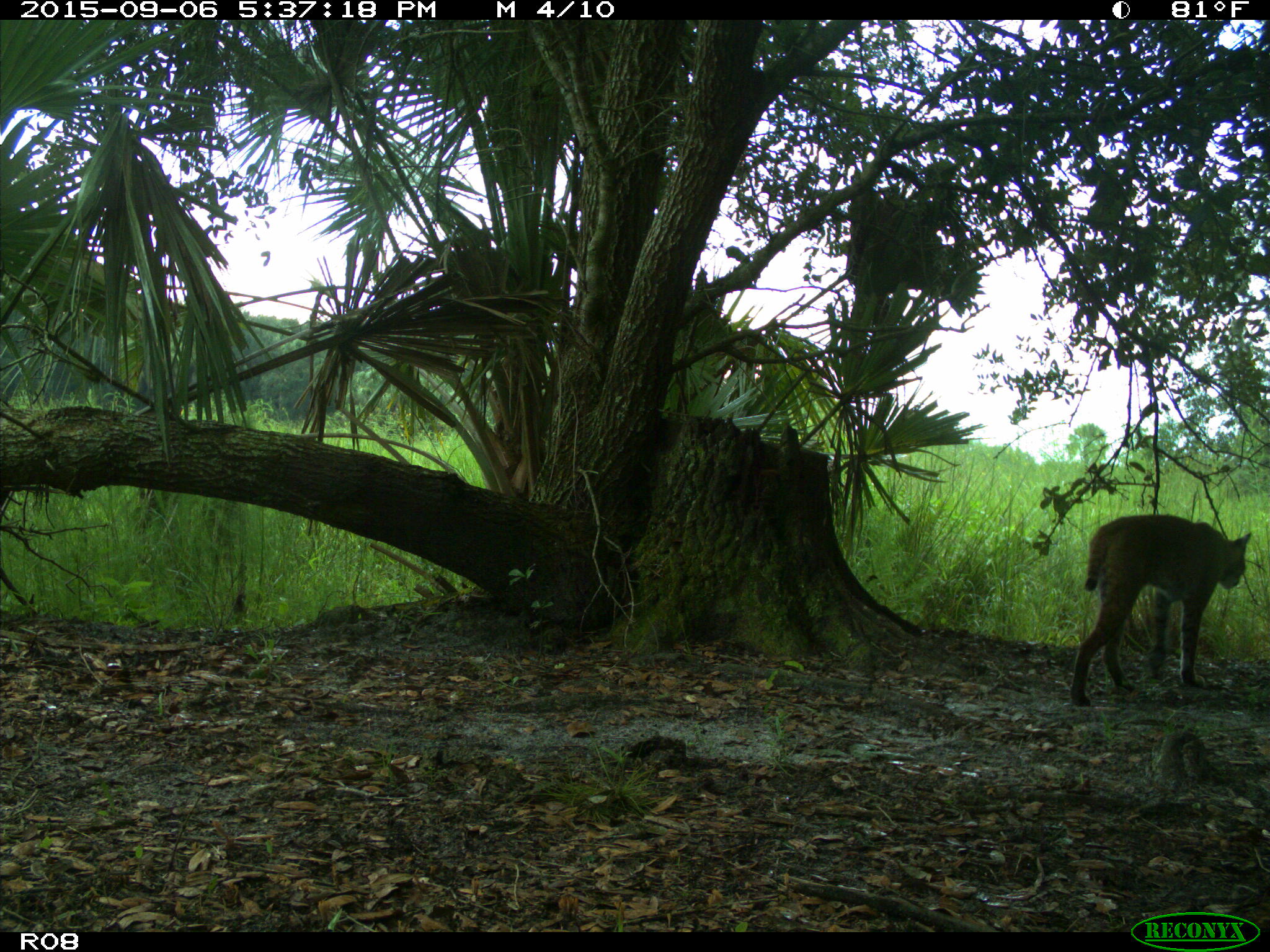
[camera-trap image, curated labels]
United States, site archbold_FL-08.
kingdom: Animalia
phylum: Chordata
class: Mammalia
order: Carnivora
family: Felidae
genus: Lynx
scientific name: Lynx rufus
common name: bobcat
Lynx rufus (bobcat).